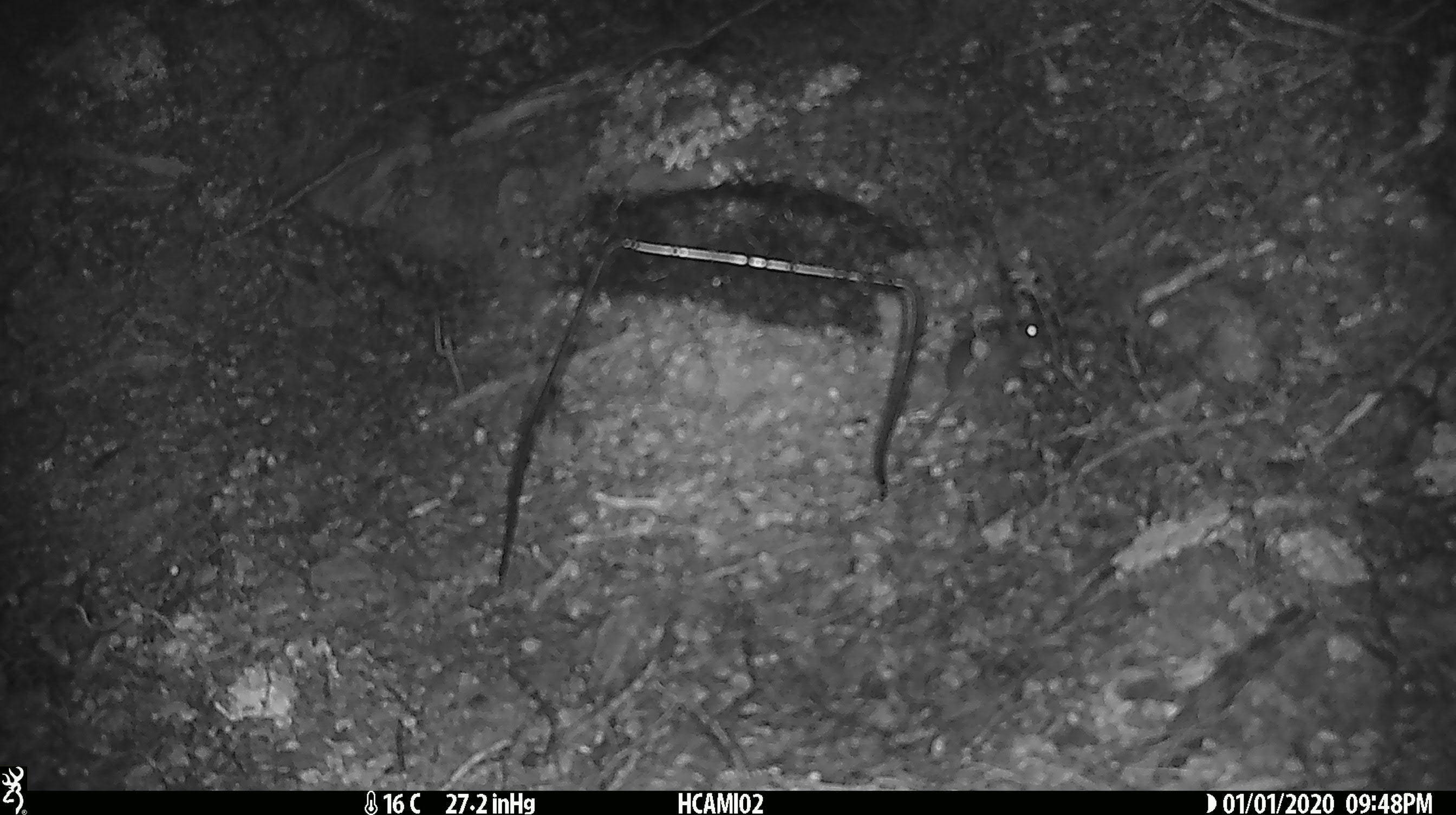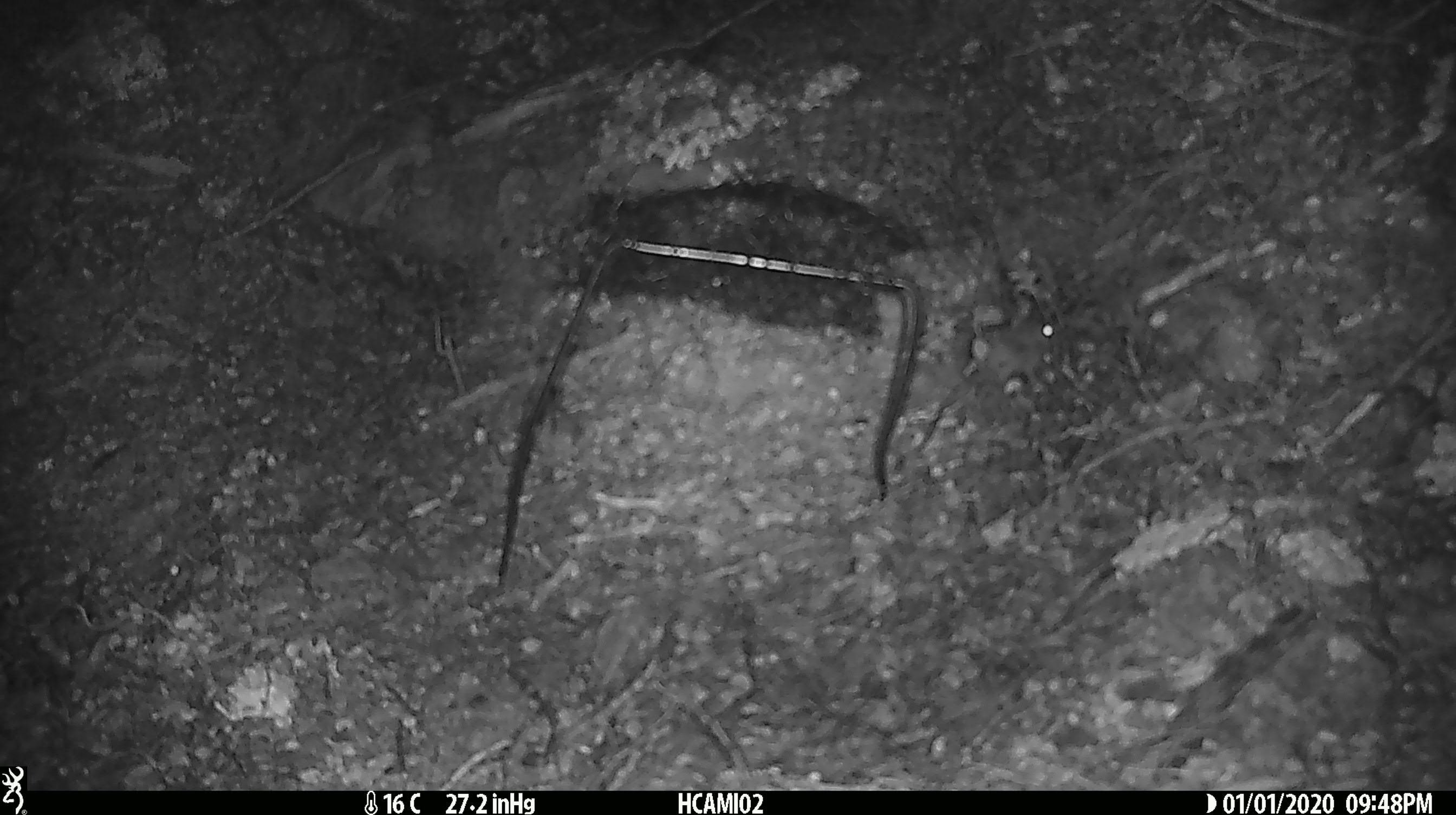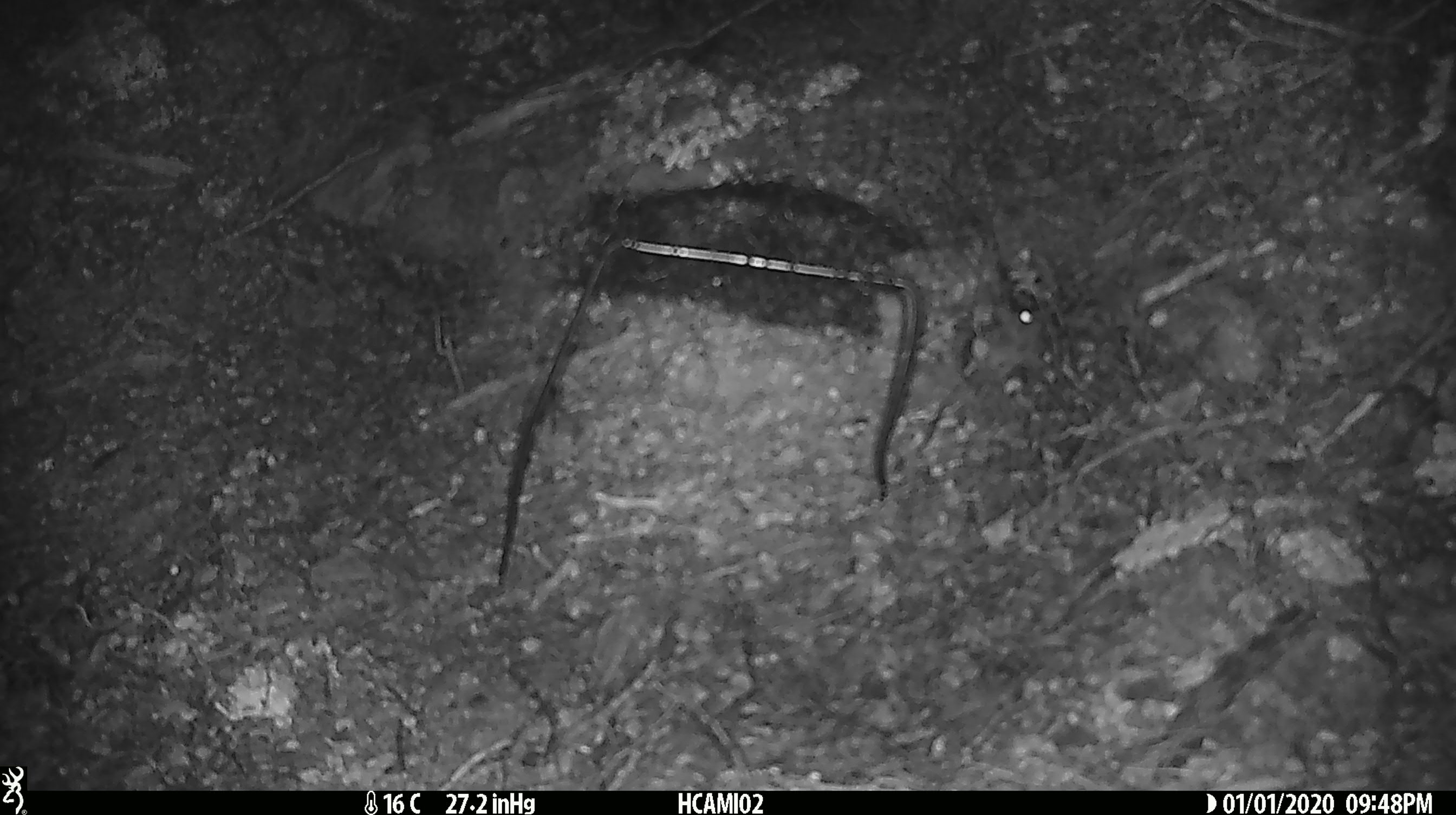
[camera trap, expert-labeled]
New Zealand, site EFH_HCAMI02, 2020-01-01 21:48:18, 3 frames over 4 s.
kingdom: Animalia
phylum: Chordata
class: Mammalia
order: Rodentia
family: Muridae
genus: Mus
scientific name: Mus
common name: mouse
Mouse (Mus).